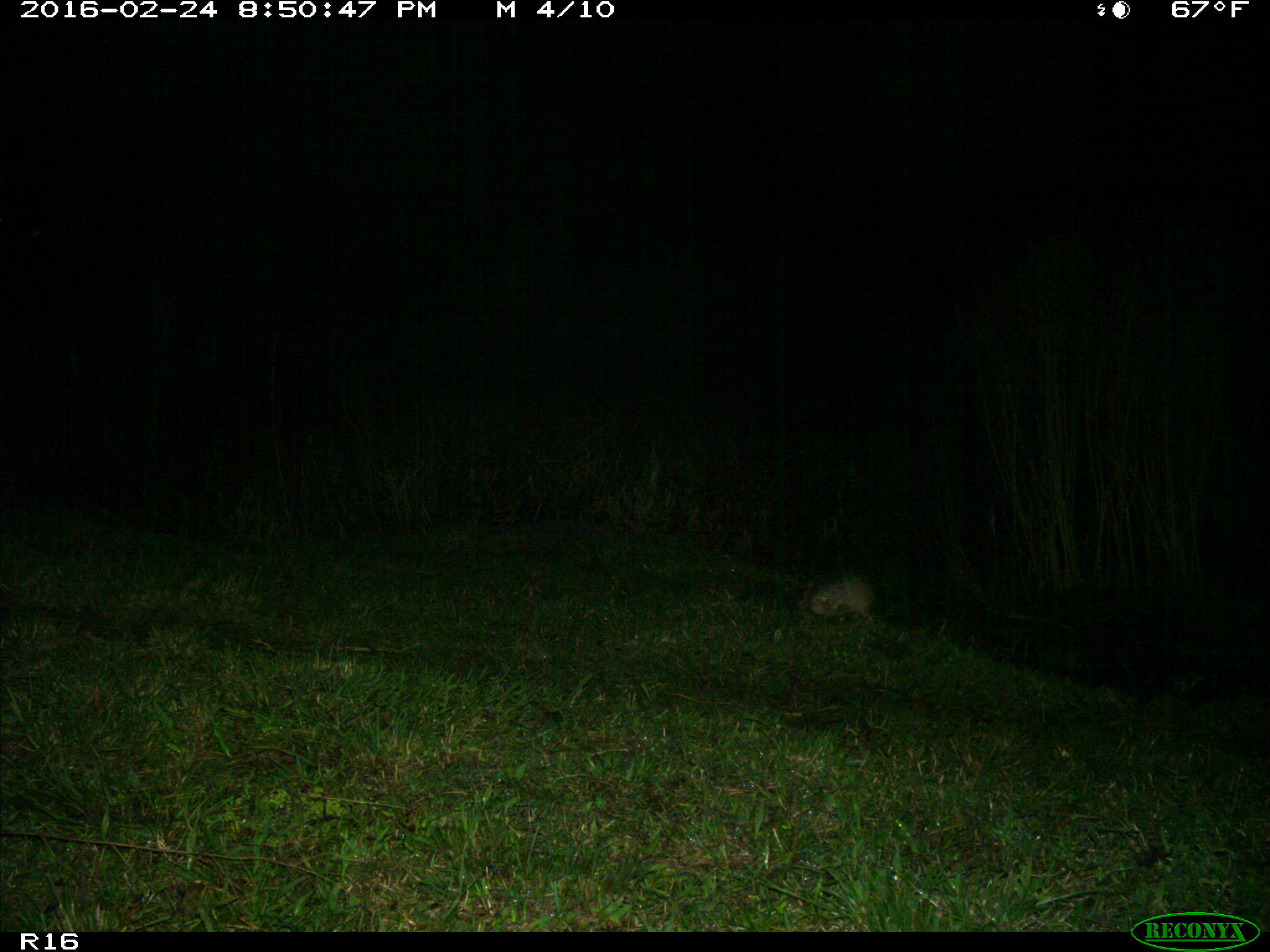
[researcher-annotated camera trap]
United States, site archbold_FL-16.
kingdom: Animalia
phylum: Chordata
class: Mammalia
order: Cingulata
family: Dasypodidae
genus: Dasypus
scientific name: Dasypus novemcinctus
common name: nine-banded armadillo